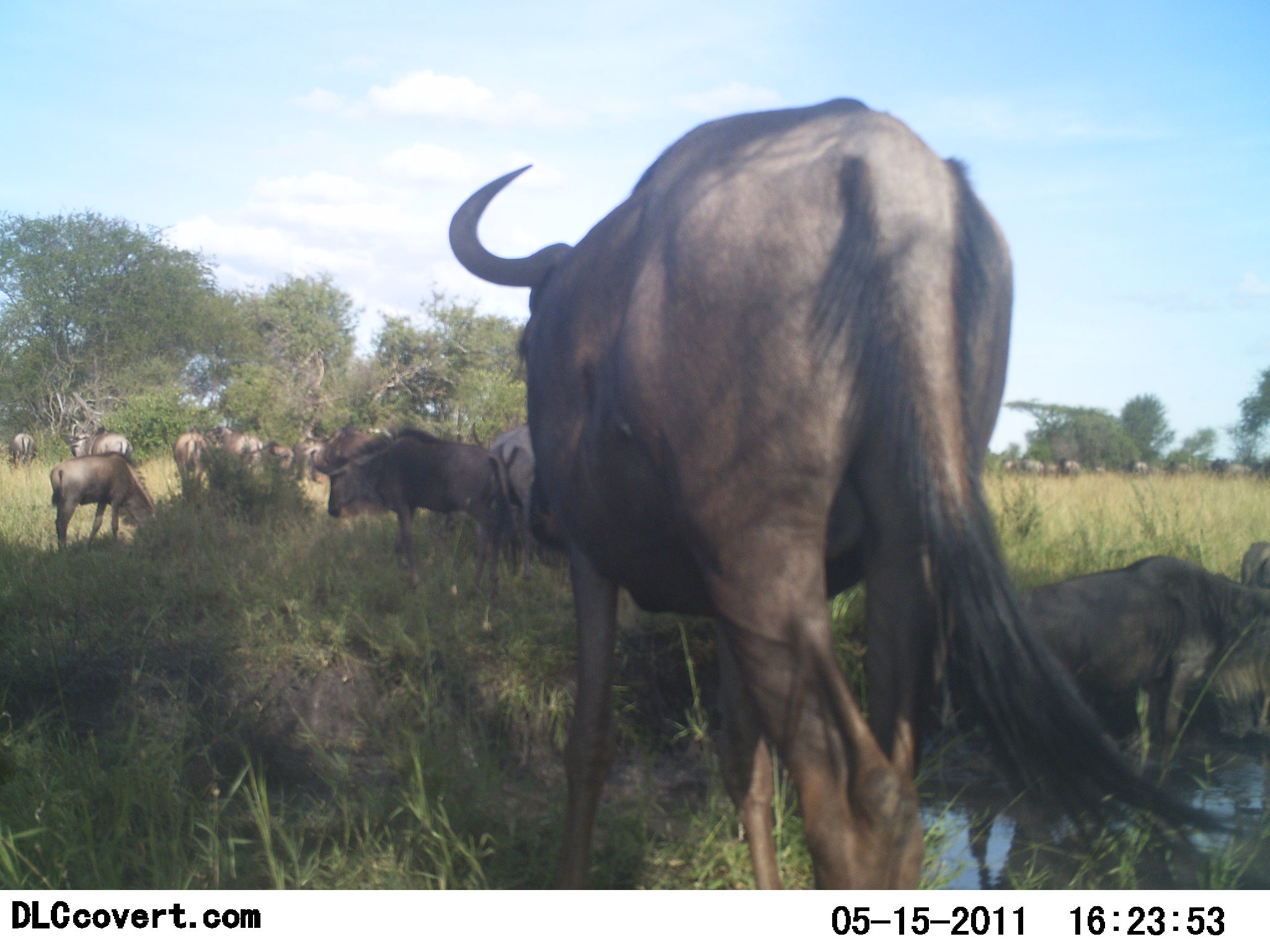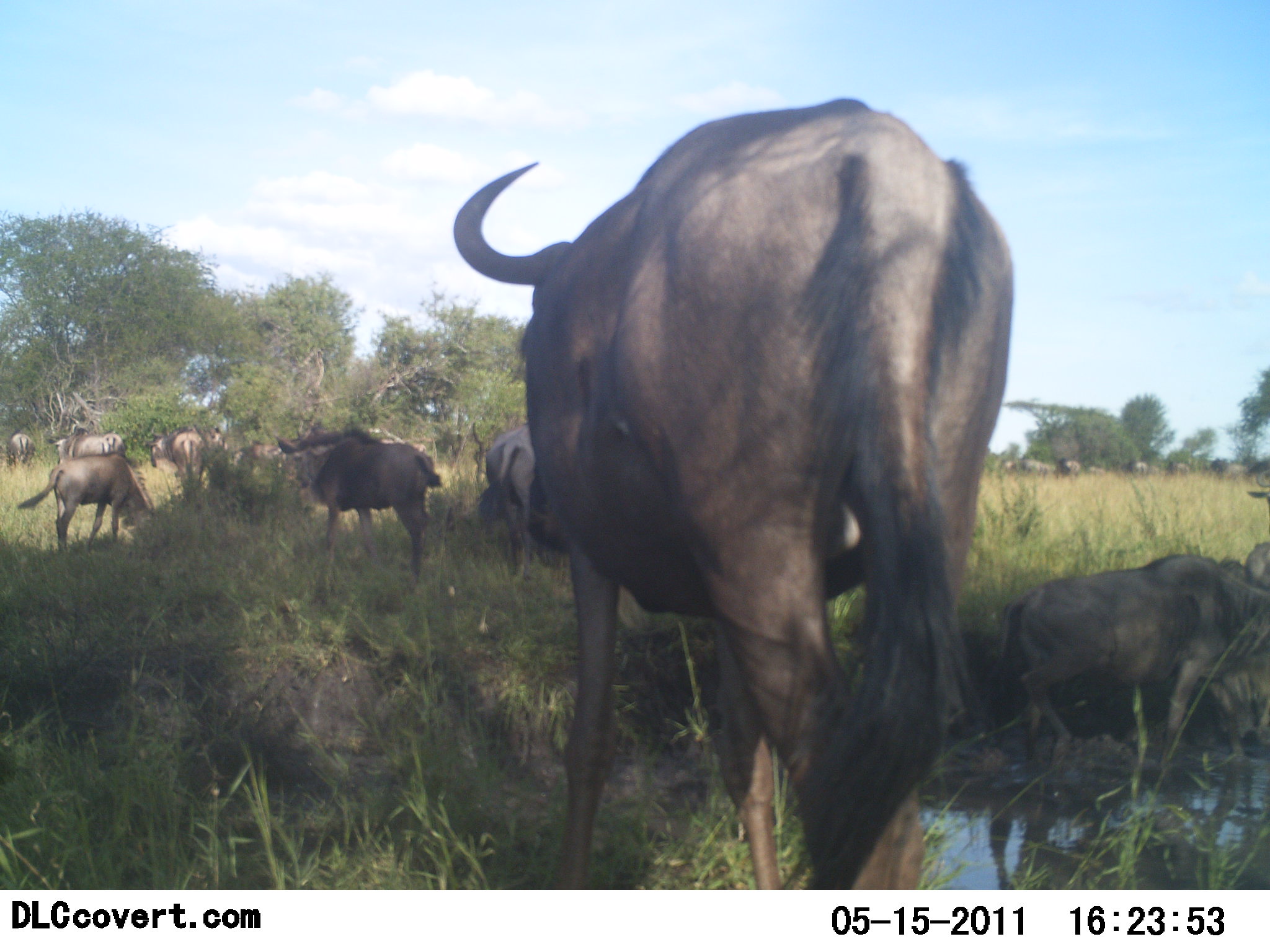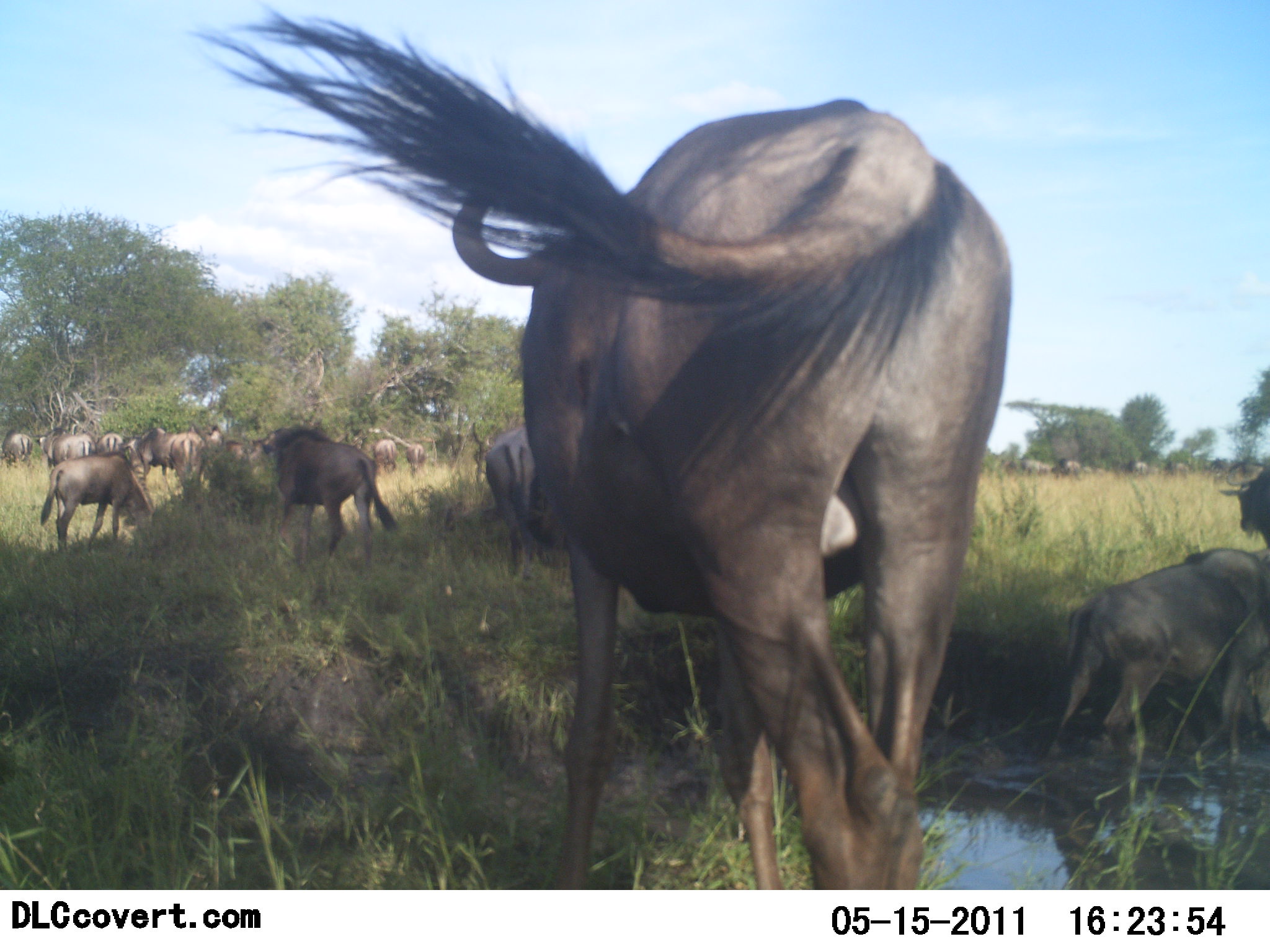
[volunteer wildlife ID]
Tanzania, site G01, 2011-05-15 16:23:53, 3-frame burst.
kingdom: Animalia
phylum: Chordata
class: Mammalia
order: Artiodactyla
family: Bovidae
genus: Connochaetes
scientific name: Connochaetes taurinus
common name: blue wildebeest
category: wildebeest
Wildebeest (blue wildebeest) (Connochaetes taurinus), count 11-50. Behavior (volunteer vote fractions): standing 77%, resting 0%, moving 38%, interacting 0%. Young present (vote fraction): 15%. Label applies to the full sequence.